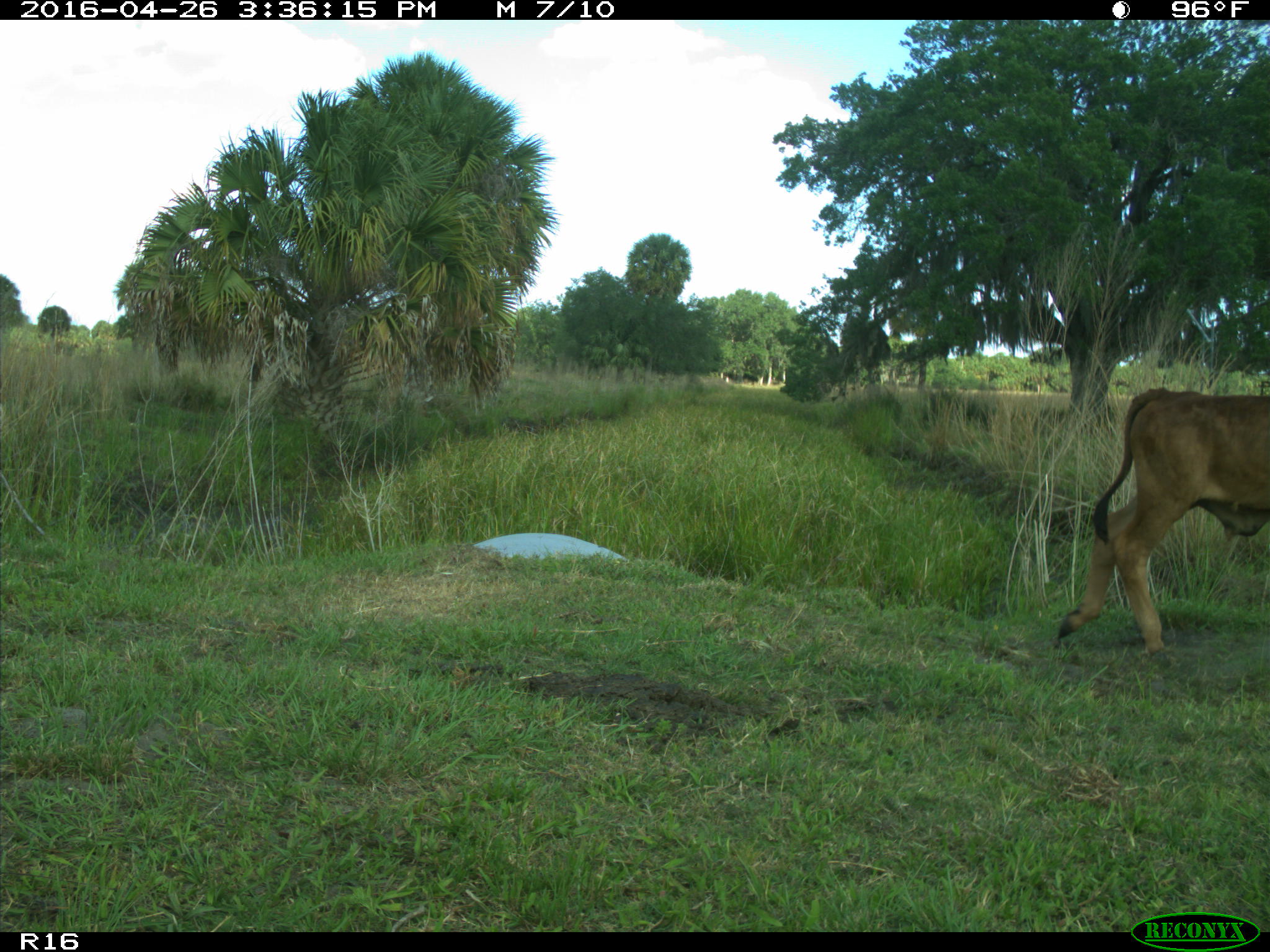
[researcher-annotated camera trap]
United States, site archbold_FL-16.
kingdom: Animalia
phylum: Chordata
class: Mammalia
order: Artiodactyla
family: Bovidae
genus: Bos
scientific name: Bos taurus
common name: domestic cow